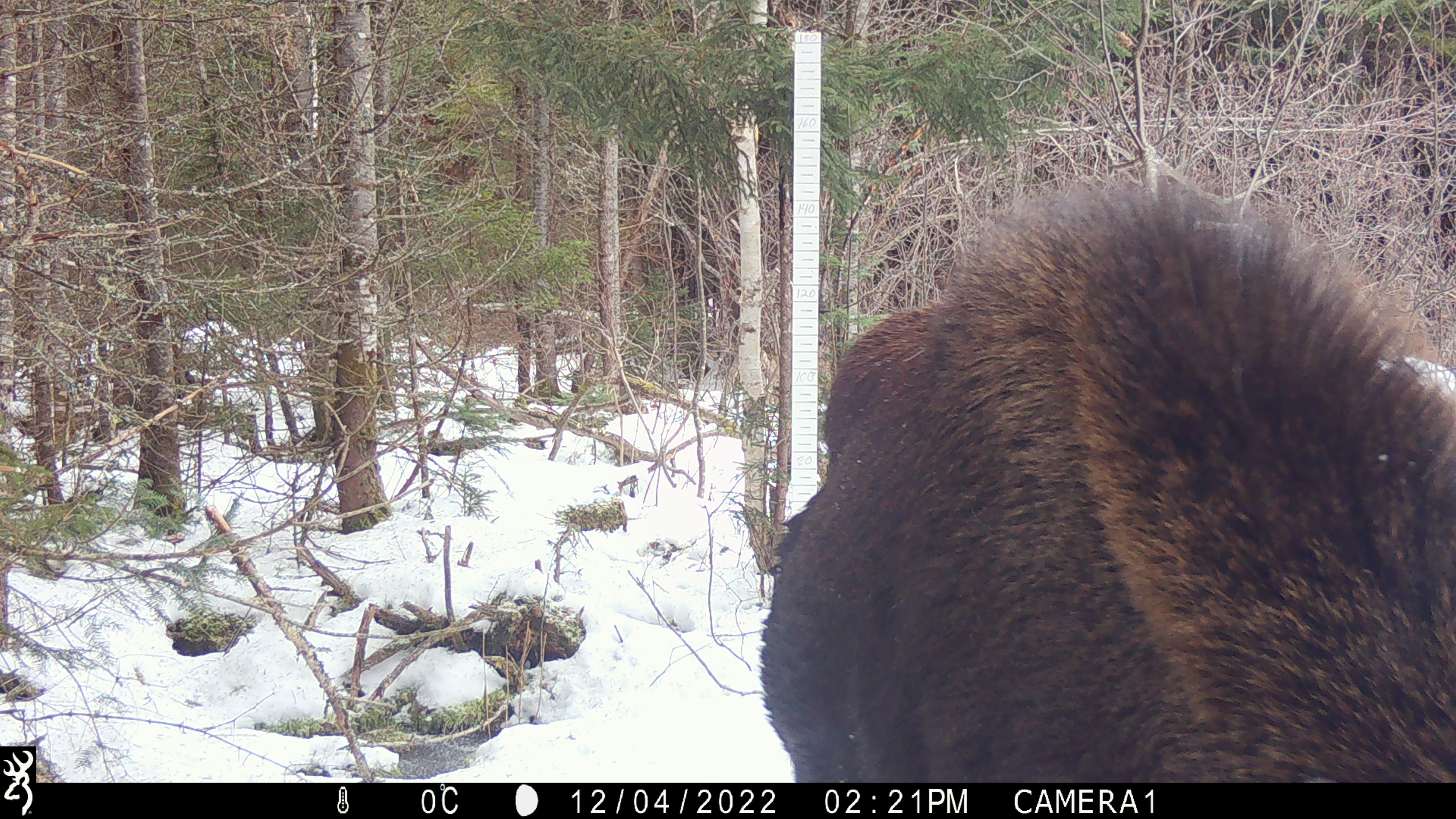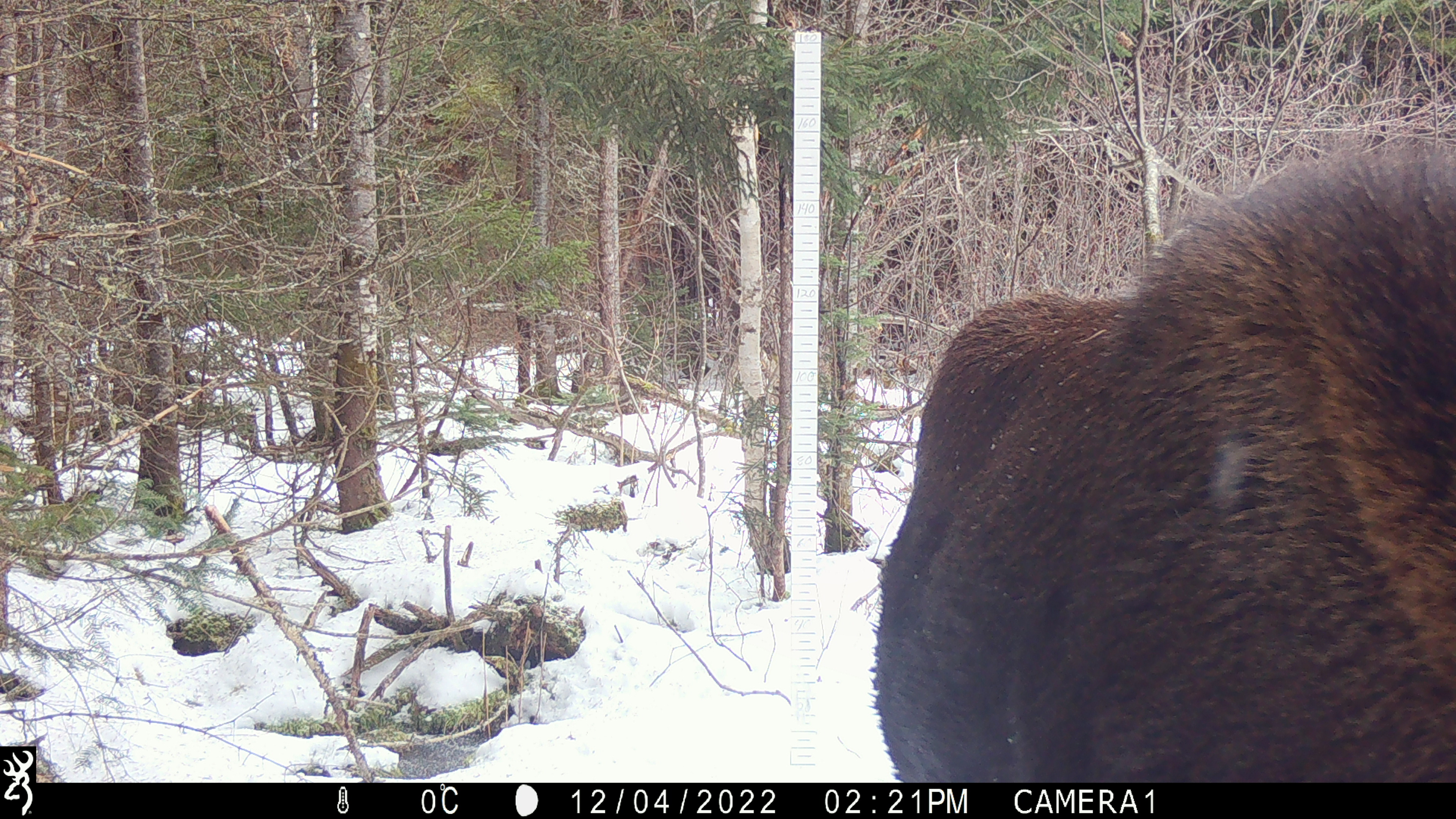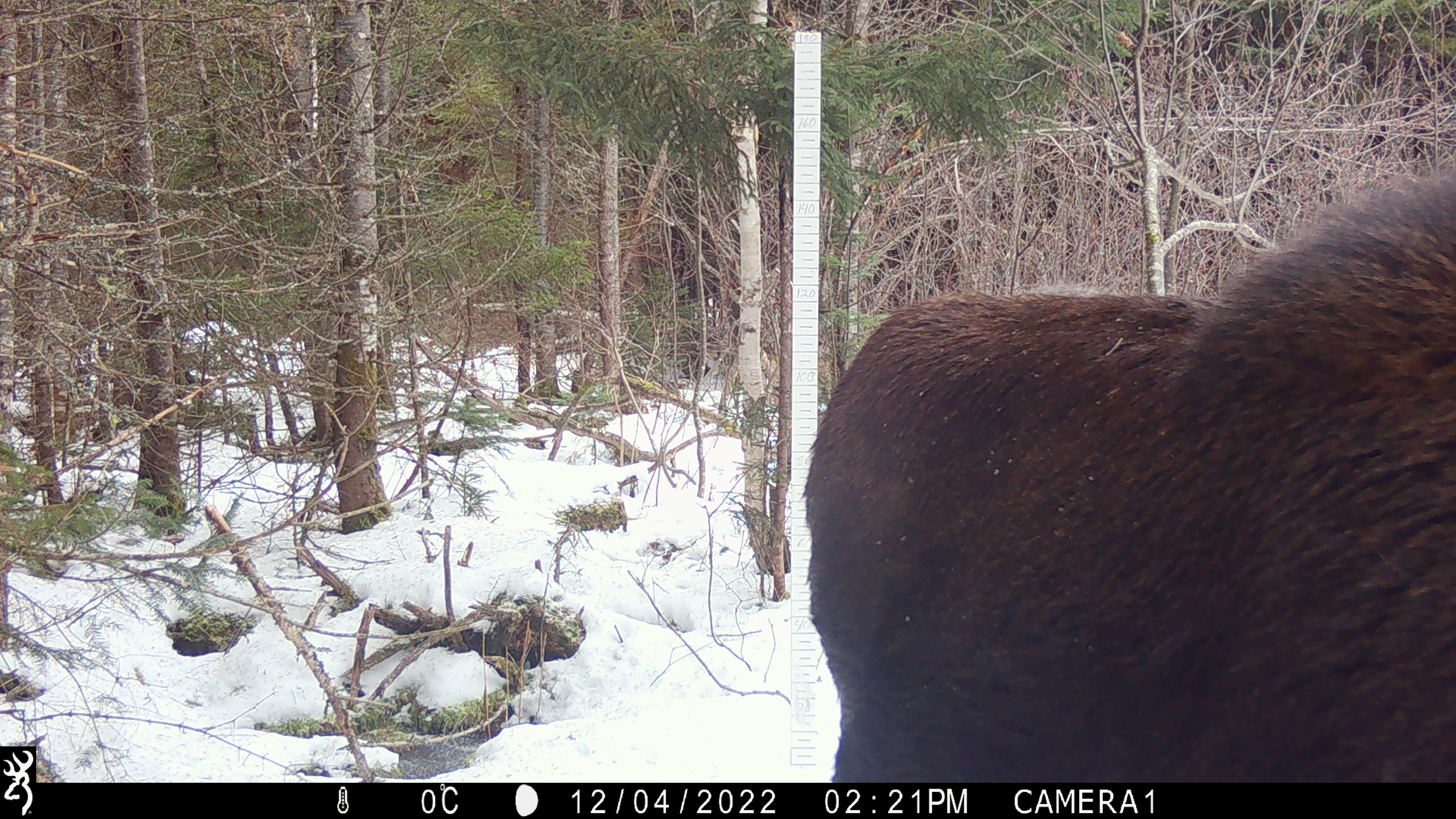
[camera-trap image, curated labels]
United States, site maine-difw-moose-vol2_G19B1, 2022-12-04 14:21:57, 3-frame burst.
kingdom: Animalia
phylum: Chordata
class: Mammalia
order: Artiodactyla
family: Cervidae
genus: Alces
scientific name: Alces alces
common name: moose